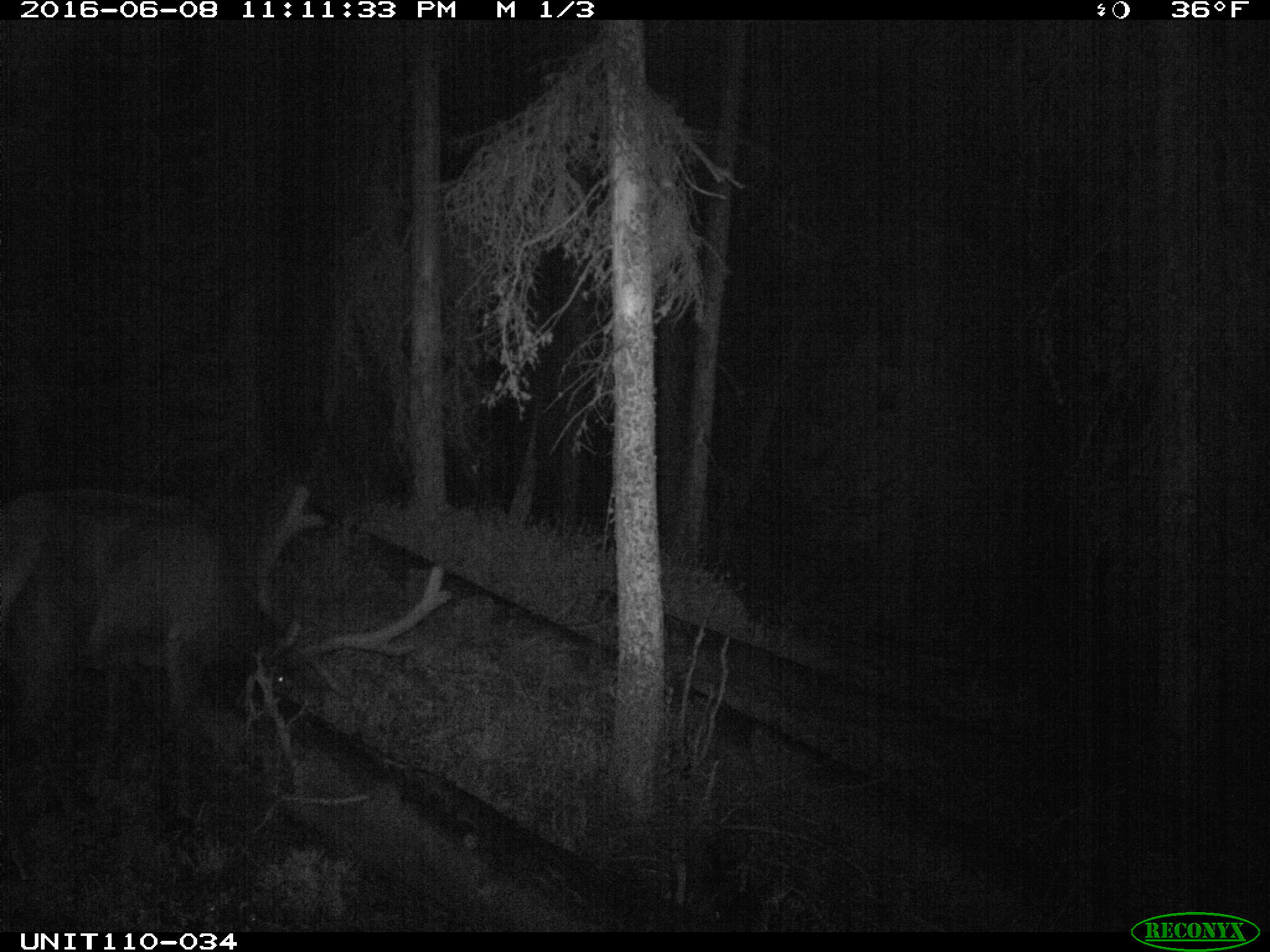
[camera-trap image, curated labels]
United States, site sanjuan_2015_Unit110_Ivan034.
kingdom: Animalia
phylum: Chordata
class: Mammalia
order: Artiodactyla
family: Cervidae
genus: Cervus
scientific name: Cervus elaphus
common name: red deer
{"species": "Cervus elaphus (red deer)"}